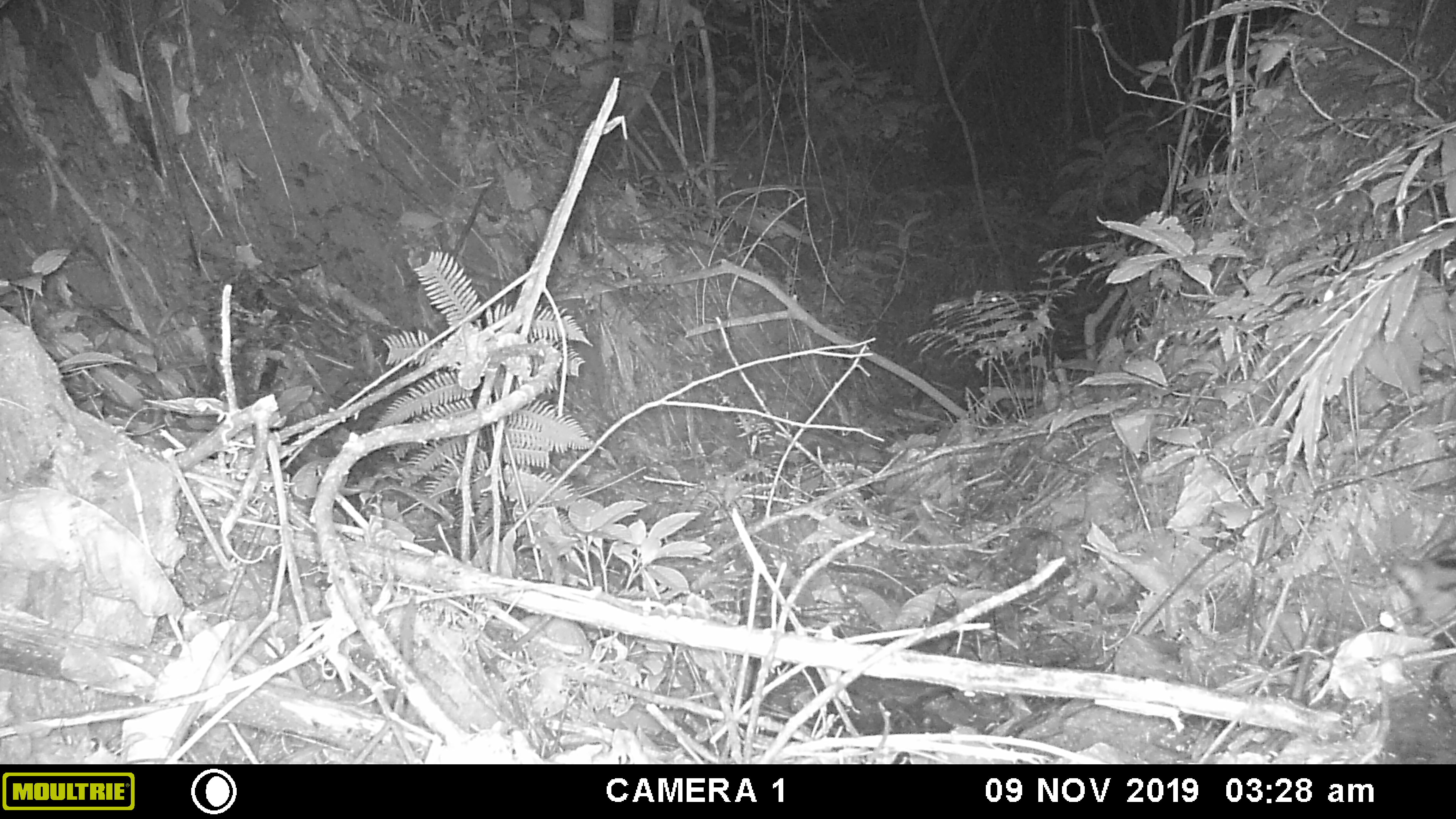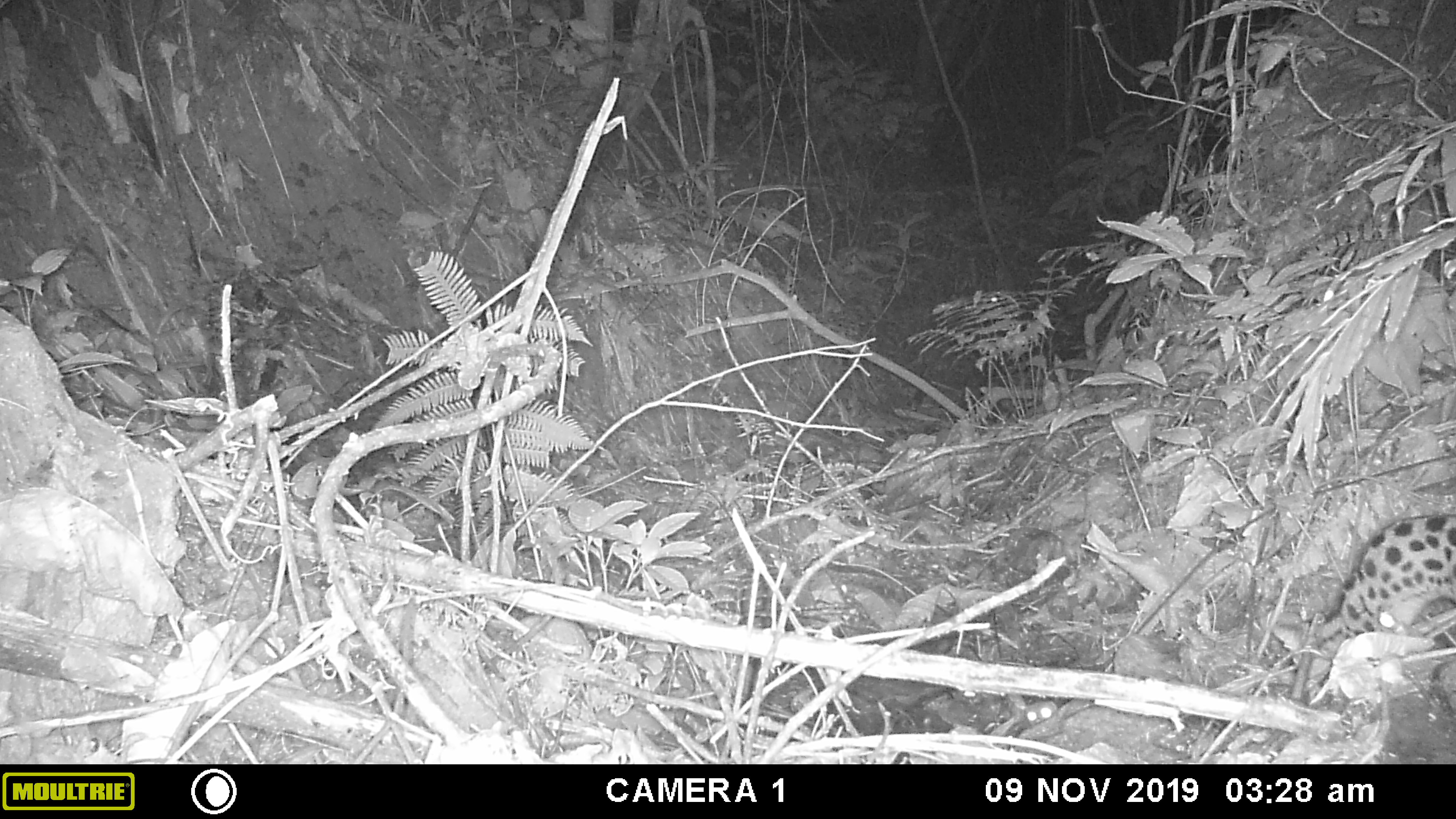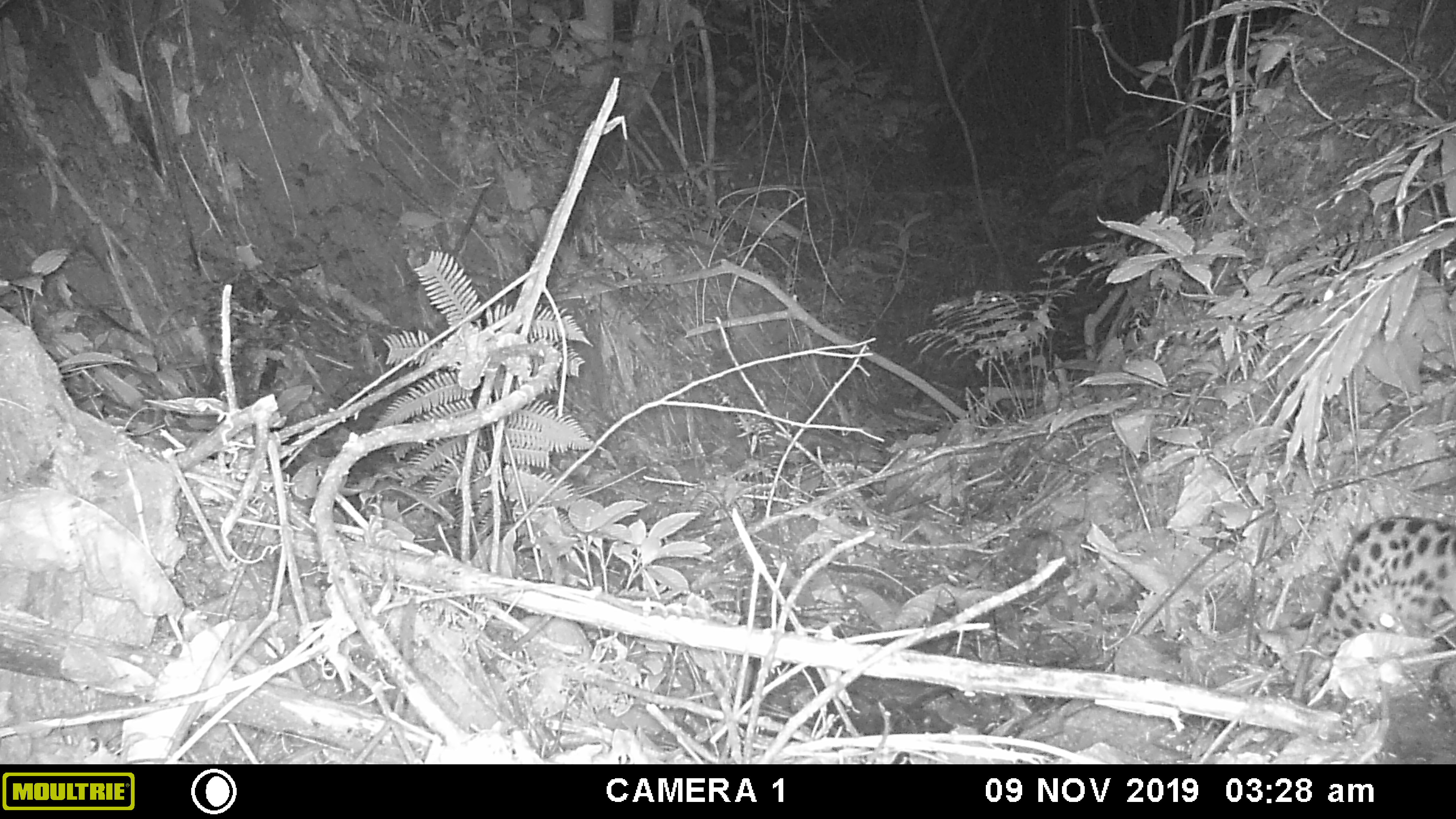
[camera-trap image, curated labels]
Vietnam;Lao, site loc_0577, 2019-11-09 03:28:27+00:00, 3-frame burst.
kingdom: Animalia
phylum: Chordata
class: Mammalia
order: Carnivora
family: Prionodontidae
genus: Prionodon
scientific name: Prionodon pardicolor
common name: spotted linsang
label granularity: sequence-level